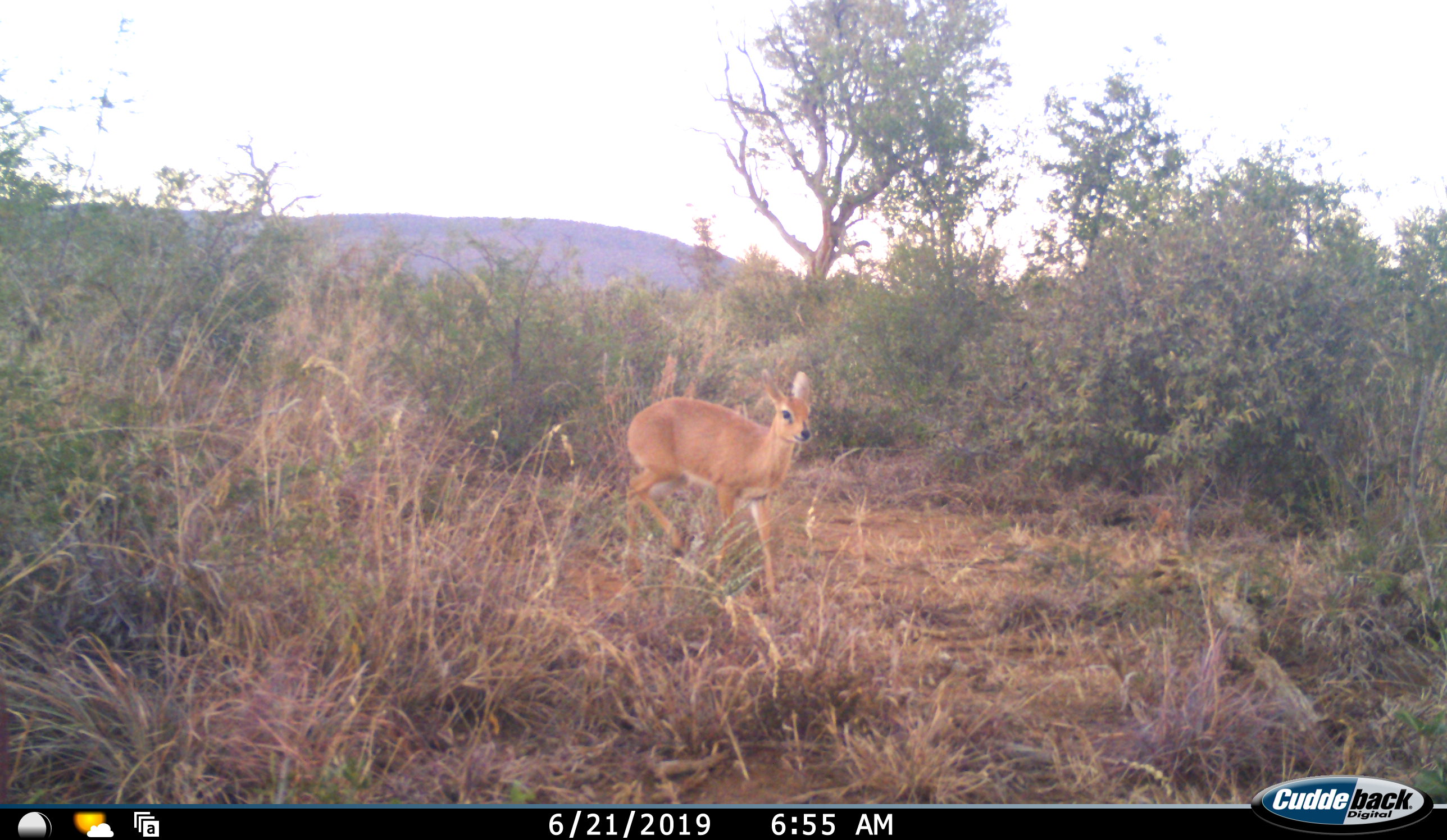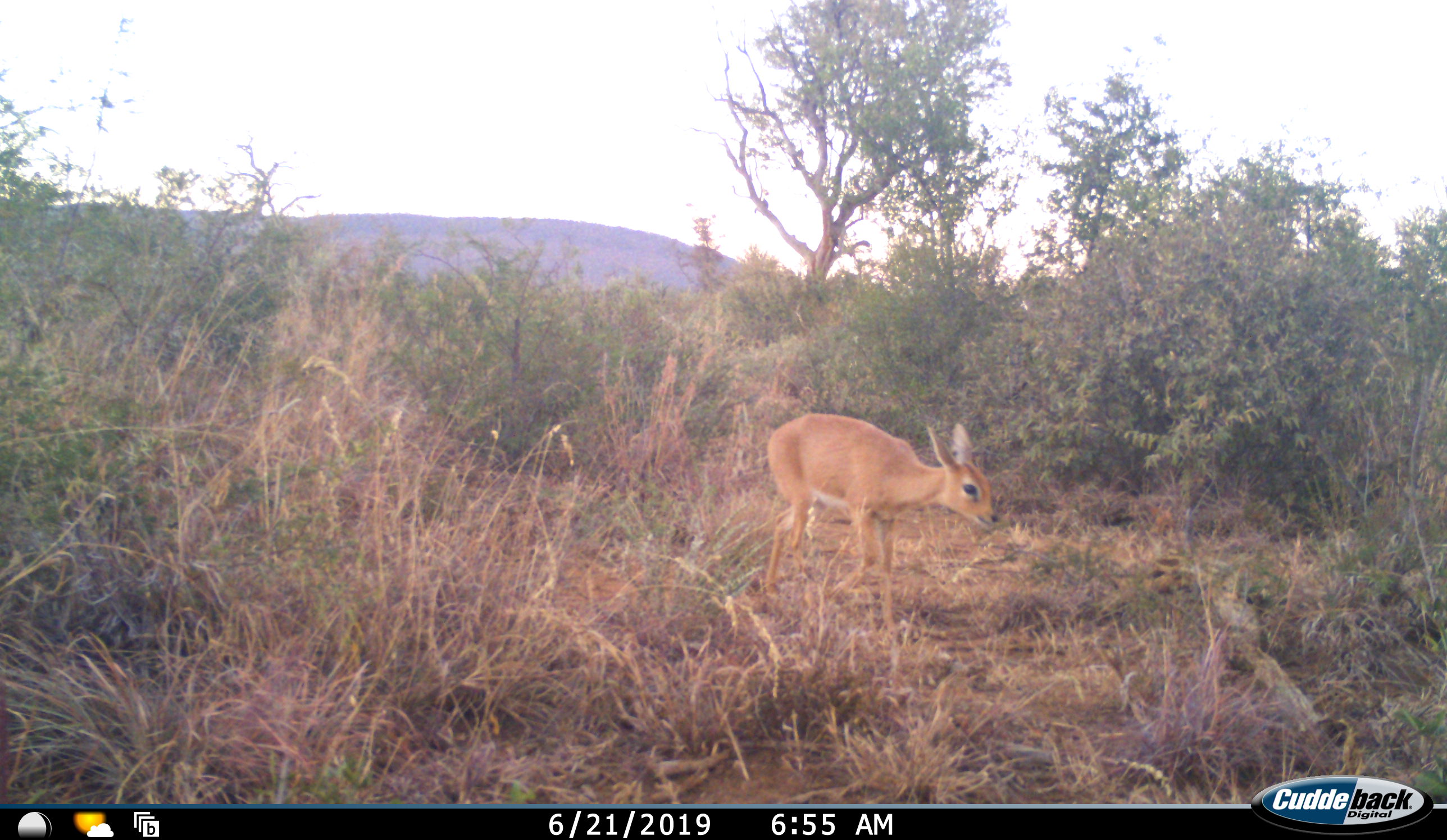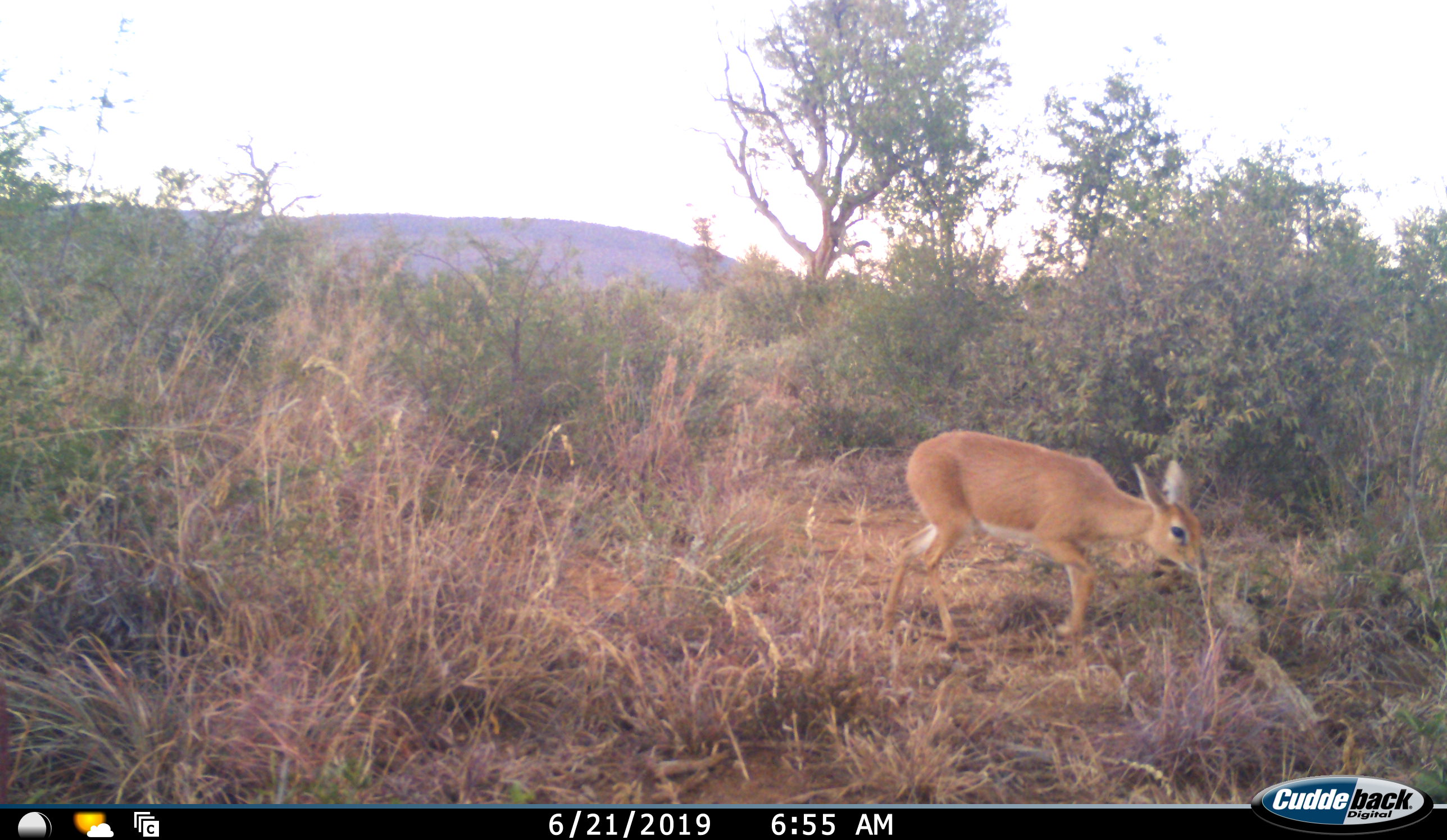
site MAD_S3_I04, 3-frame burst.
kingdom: Animalia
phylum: Chordata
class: Mammalia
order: Artiodactyla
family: Bovidae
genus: Raphicerus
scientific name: Raphicerus campestris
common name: steenbok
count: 1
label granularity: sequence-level